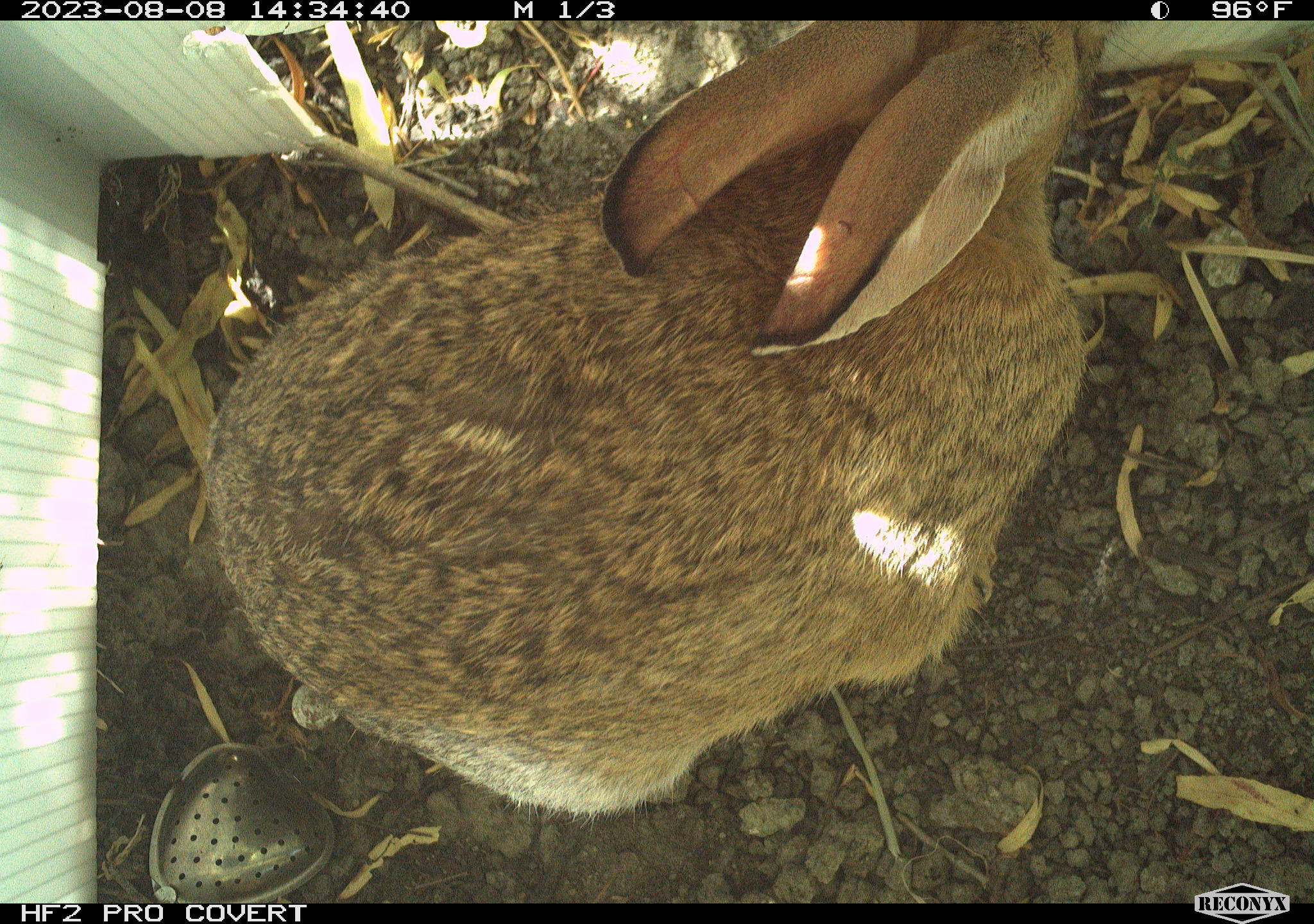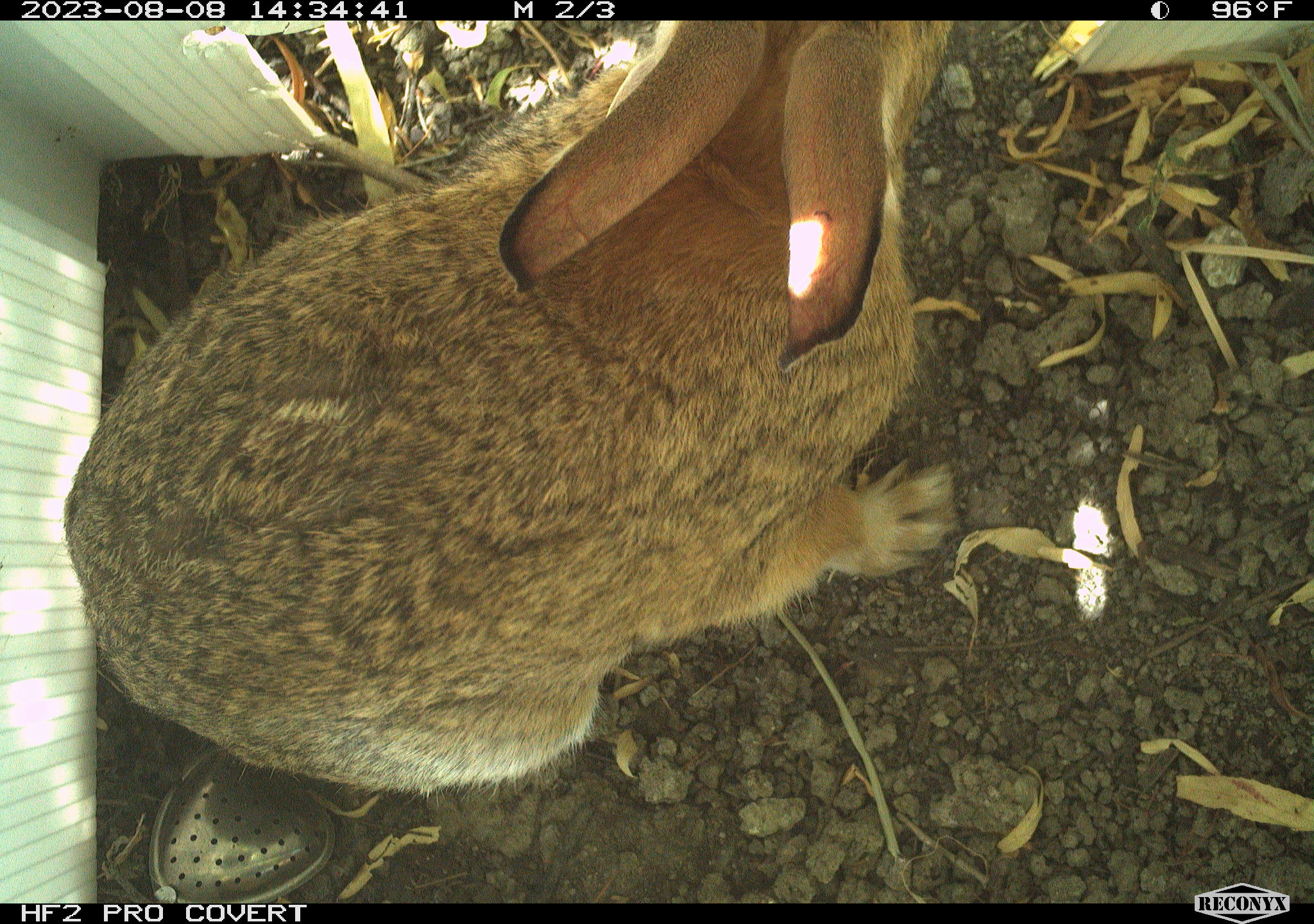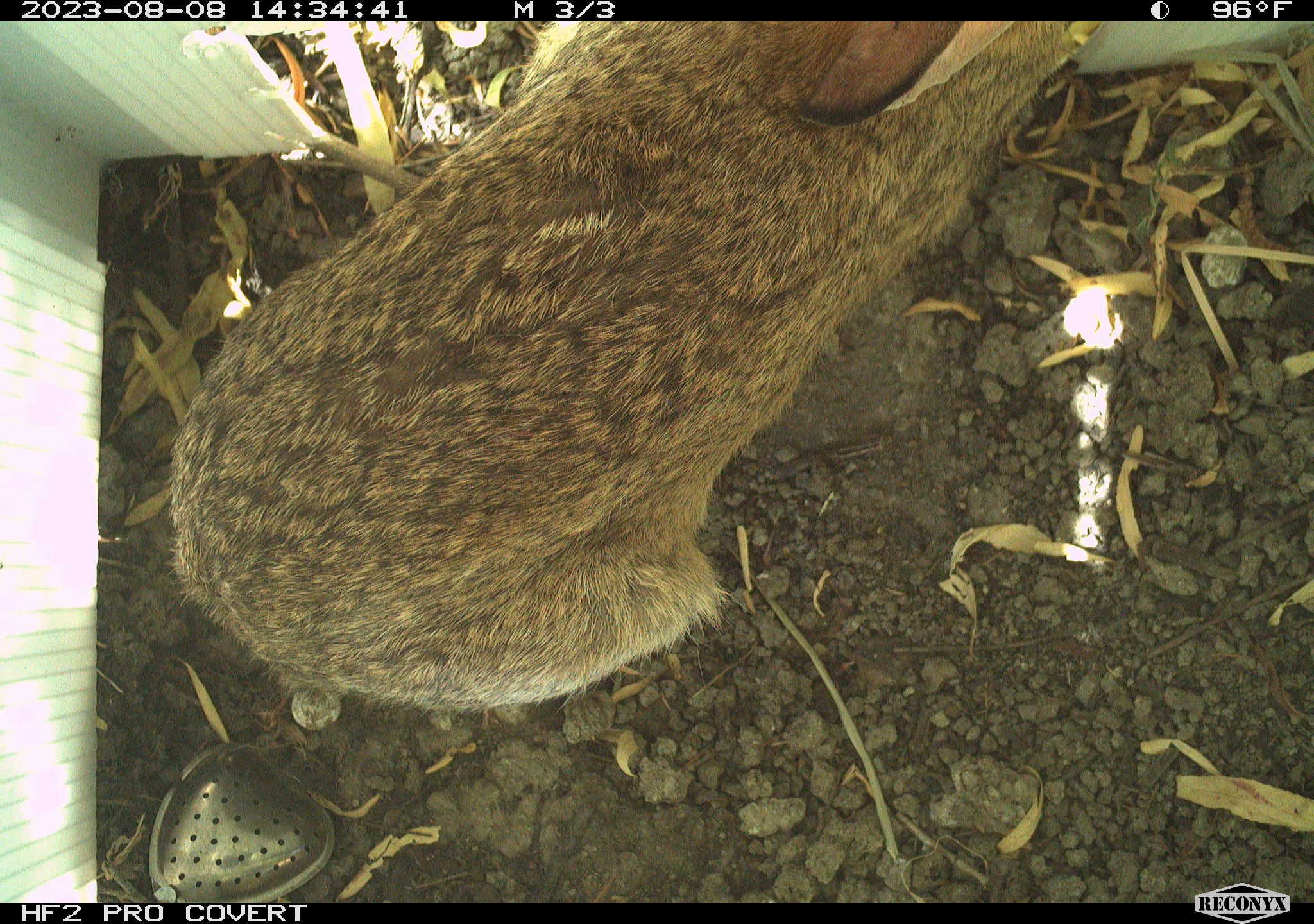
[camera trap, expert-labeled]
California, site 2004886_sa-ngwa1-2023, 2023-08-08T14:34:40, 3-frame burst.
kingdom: Animalia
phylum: Chordata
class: Mammalia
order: Lagomorpha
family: Leporidae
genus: Sylvilagus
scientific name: Sylvilagus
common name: cottontail rabbits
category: sylvilagus species